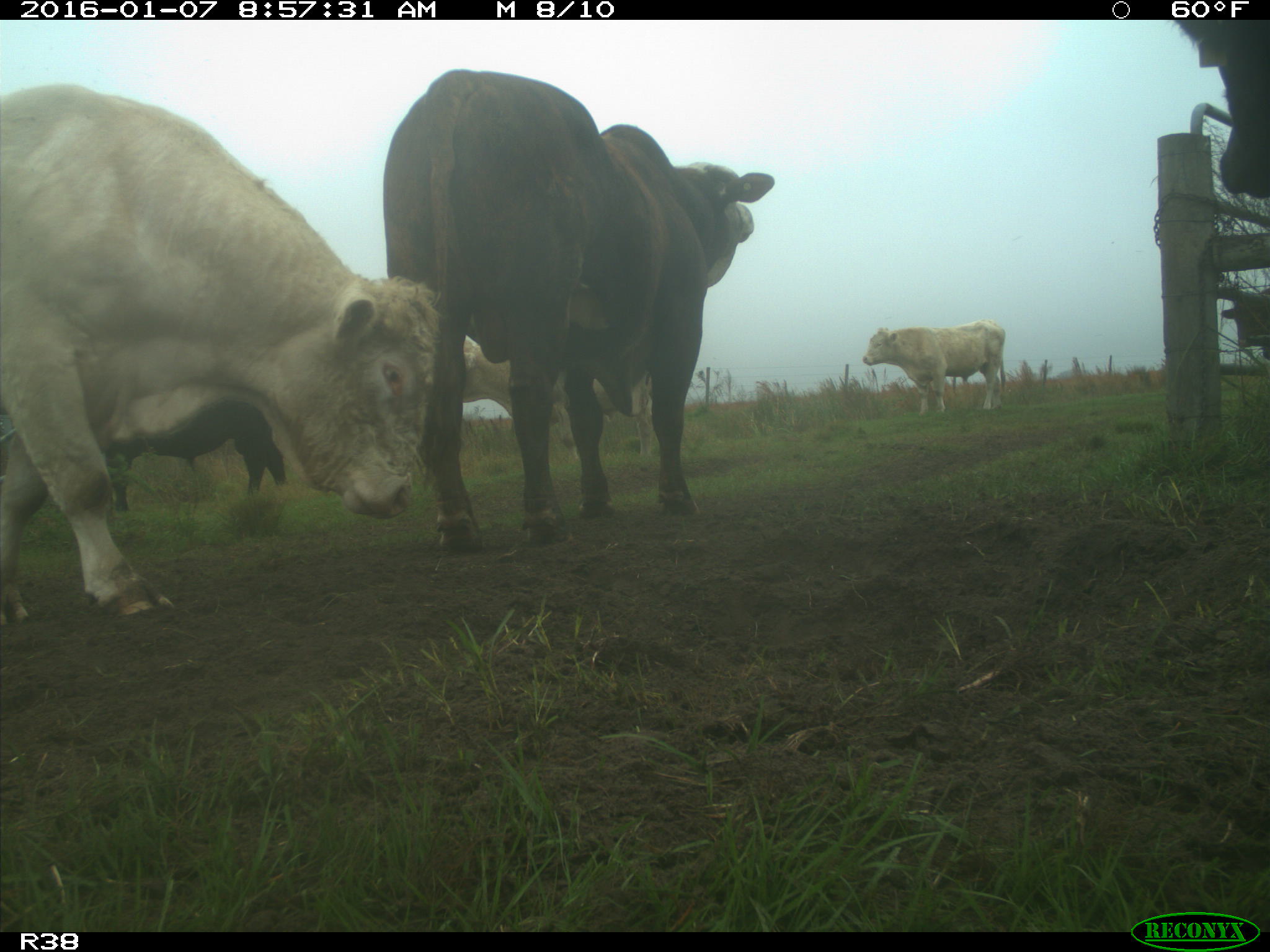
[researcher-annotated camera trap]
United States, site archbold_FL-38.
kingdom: Animalia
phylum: Chordata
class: Mammalia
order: Artiodactyla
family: Bovidae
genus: Bos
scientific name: Bos taurus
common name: domestic cow